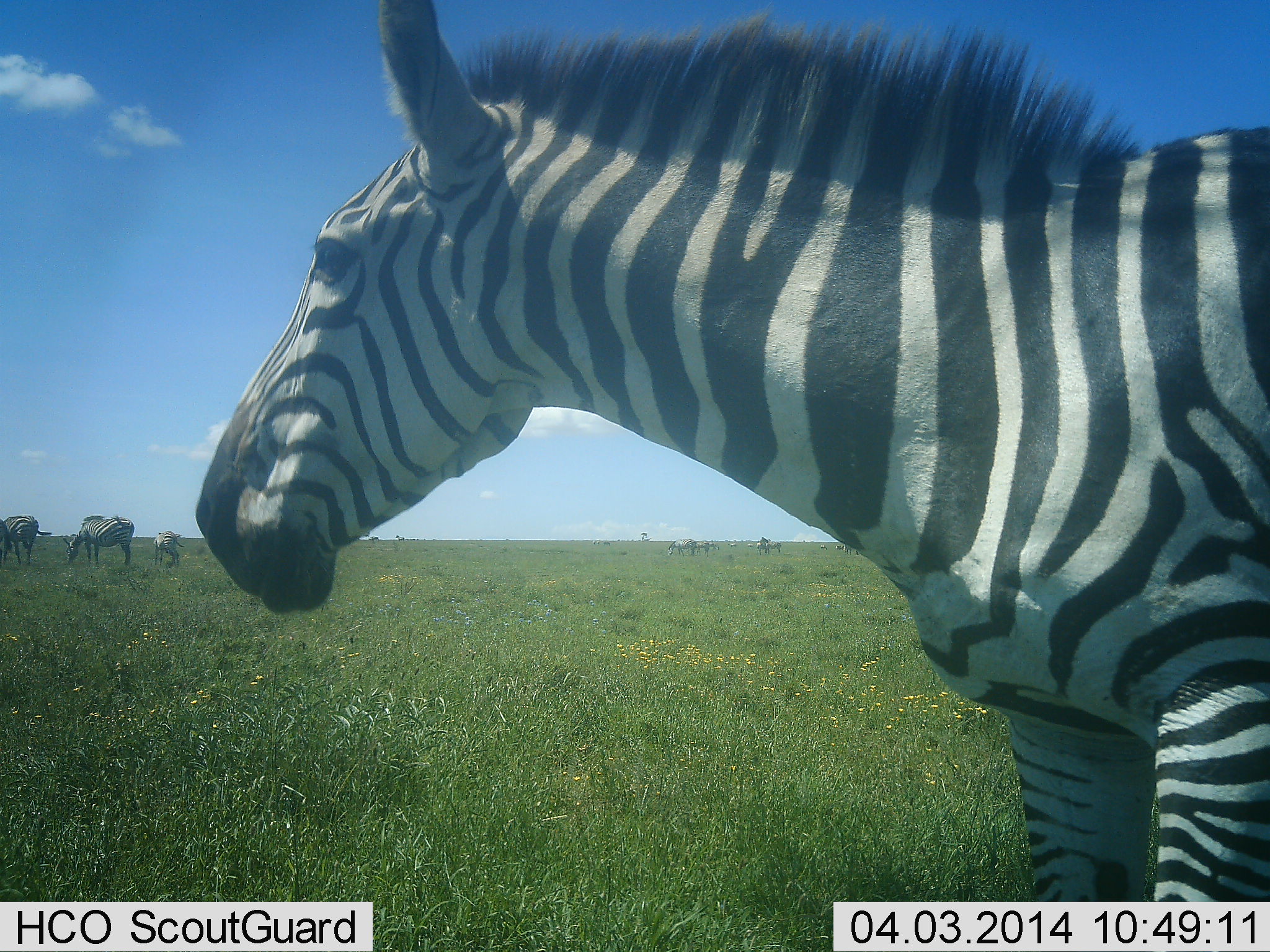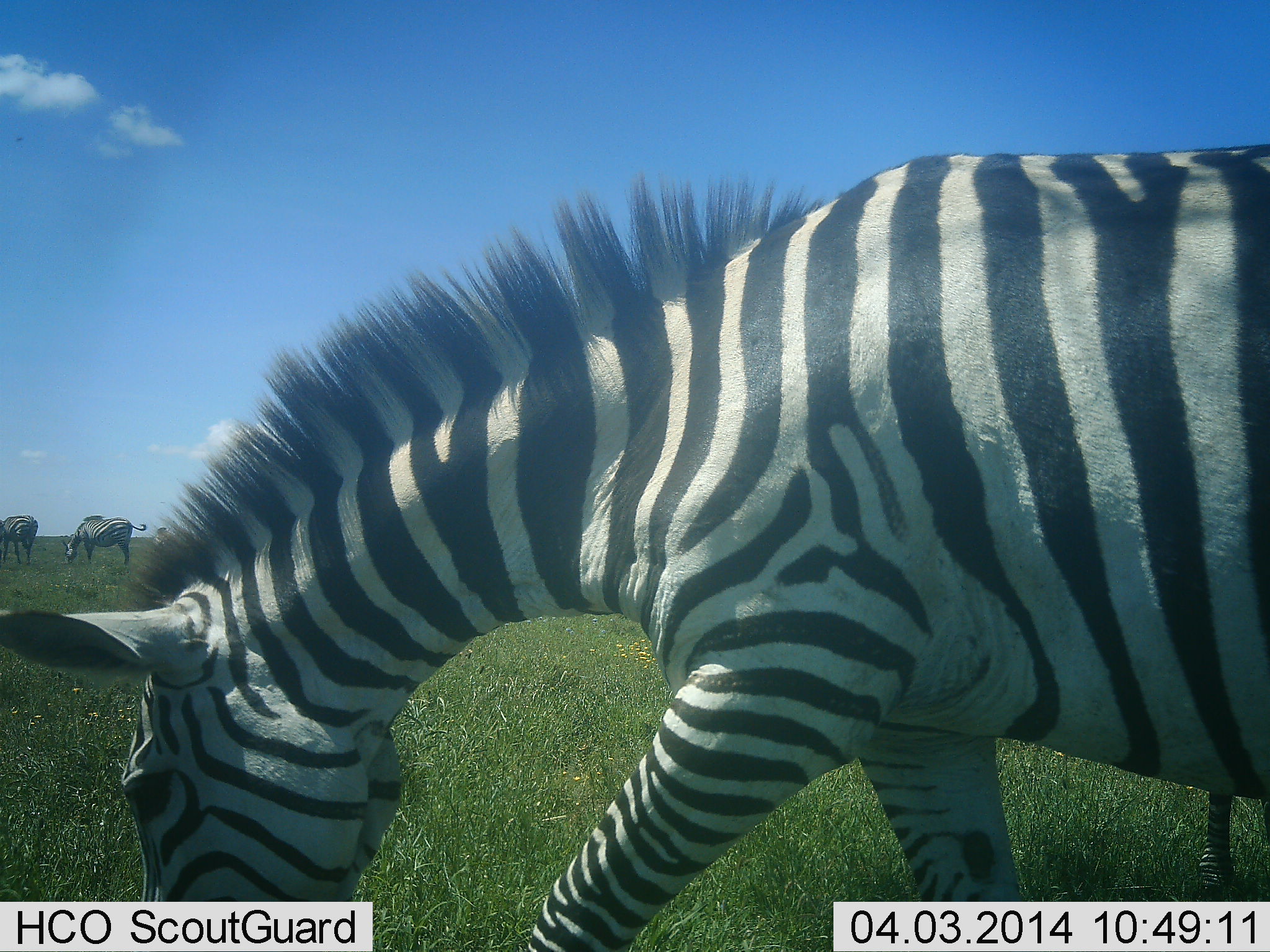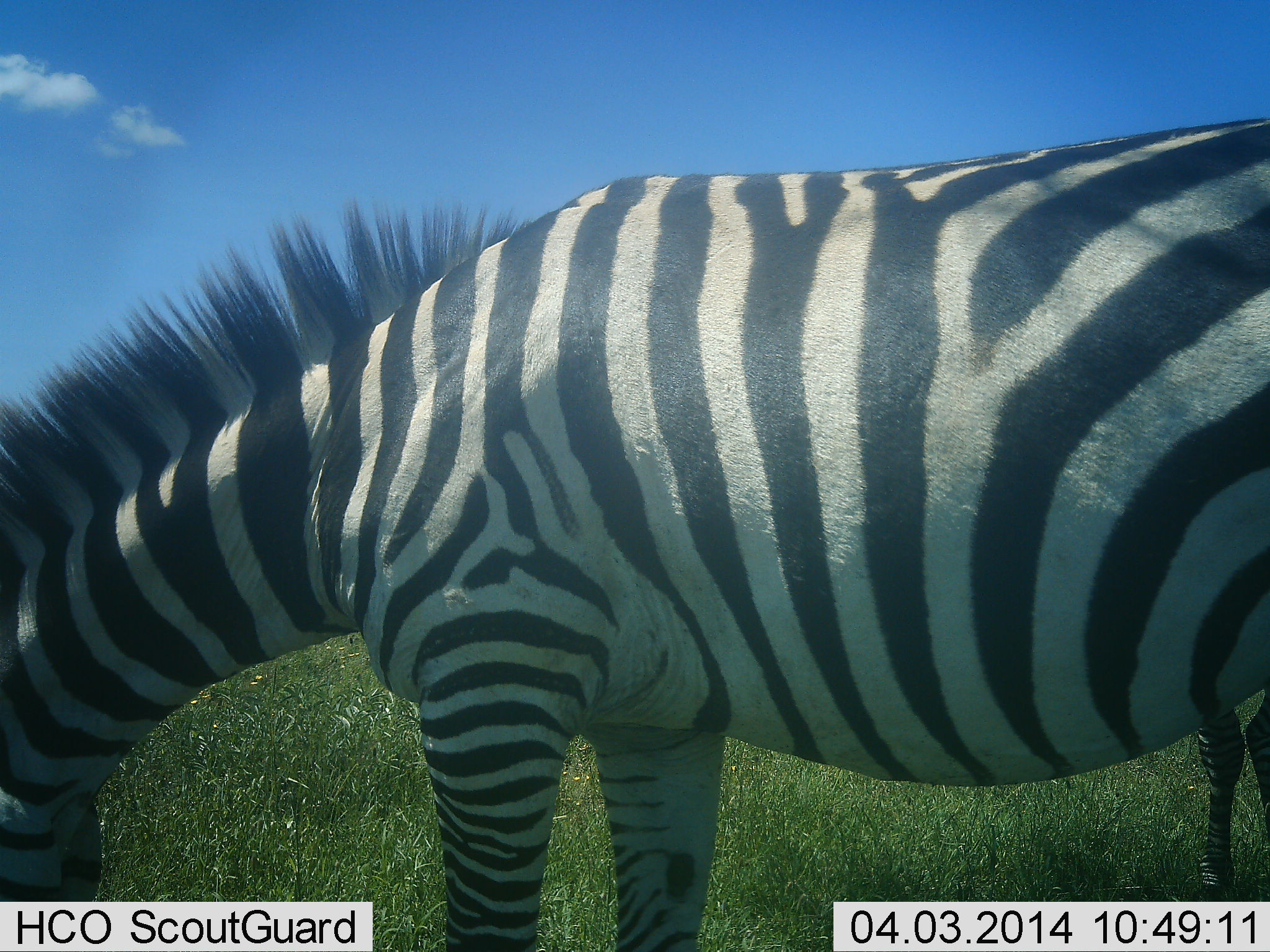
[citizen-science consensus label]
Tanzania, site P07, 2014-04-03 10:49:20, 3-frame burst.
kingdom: Animalia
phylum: Chordata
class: Mammalia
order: Perissodactyla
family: Equidae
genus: Equus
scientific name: Equus quagga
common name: plains zebra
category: zebra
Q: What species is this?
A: Zebra (plains zebra) (Equus quagga).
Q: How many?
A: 4.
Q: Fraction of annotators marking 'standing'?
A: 18%.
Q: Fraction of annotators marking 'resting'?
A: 0%.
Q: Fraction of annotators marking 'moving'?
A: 55%.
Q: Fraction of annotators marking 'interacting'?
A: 0%.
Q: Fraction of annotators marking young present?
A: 9%.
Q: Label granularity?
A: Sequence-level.